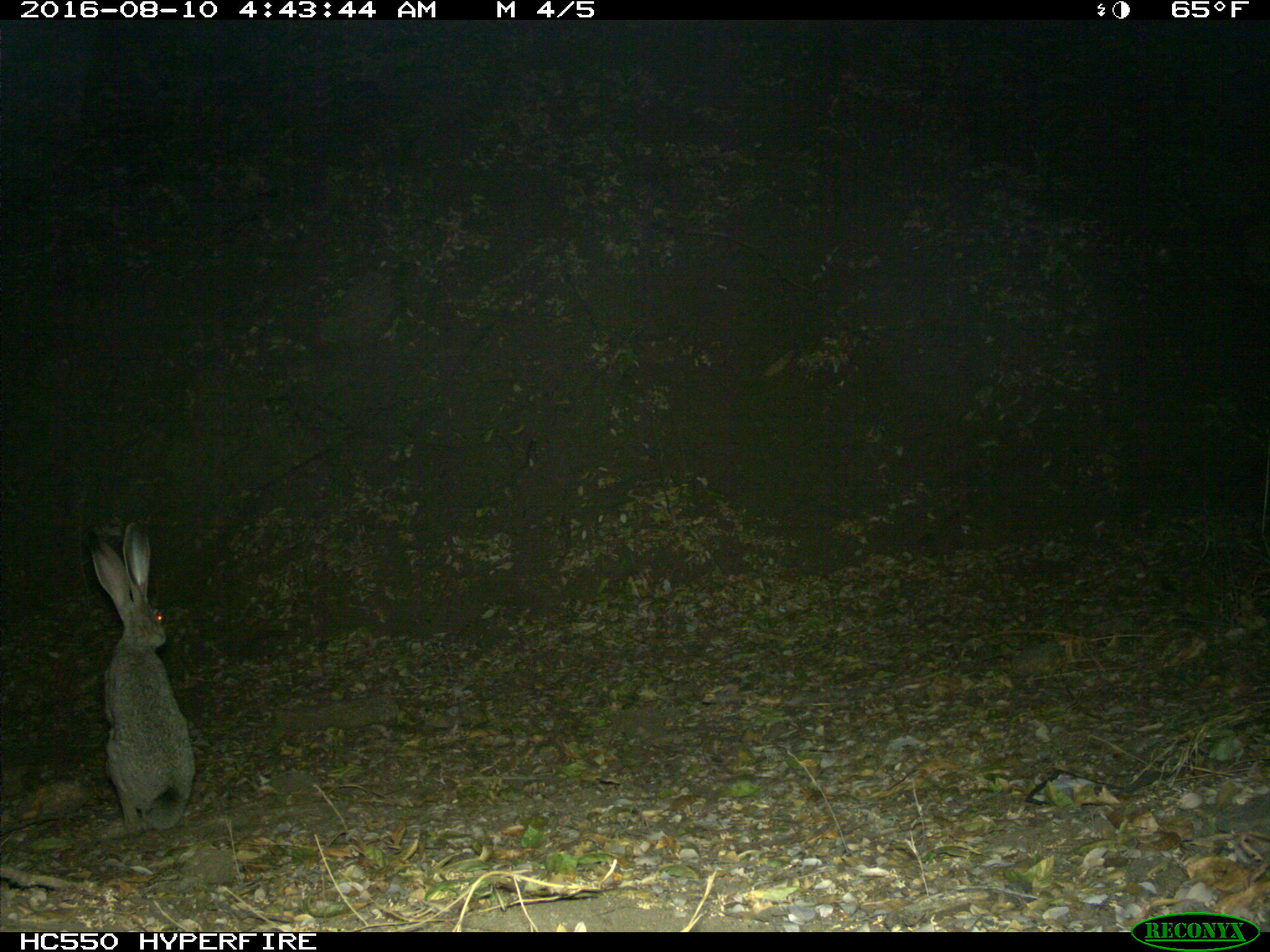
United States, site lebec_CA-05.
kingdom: Animalia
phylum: Chordata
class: Mammalia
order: Lagomorpha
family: Leporidae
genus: Lepus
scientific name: Lepus californicus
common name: black-tailed jackrabbit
Lepus californicus (black-tailed jackrabbit).